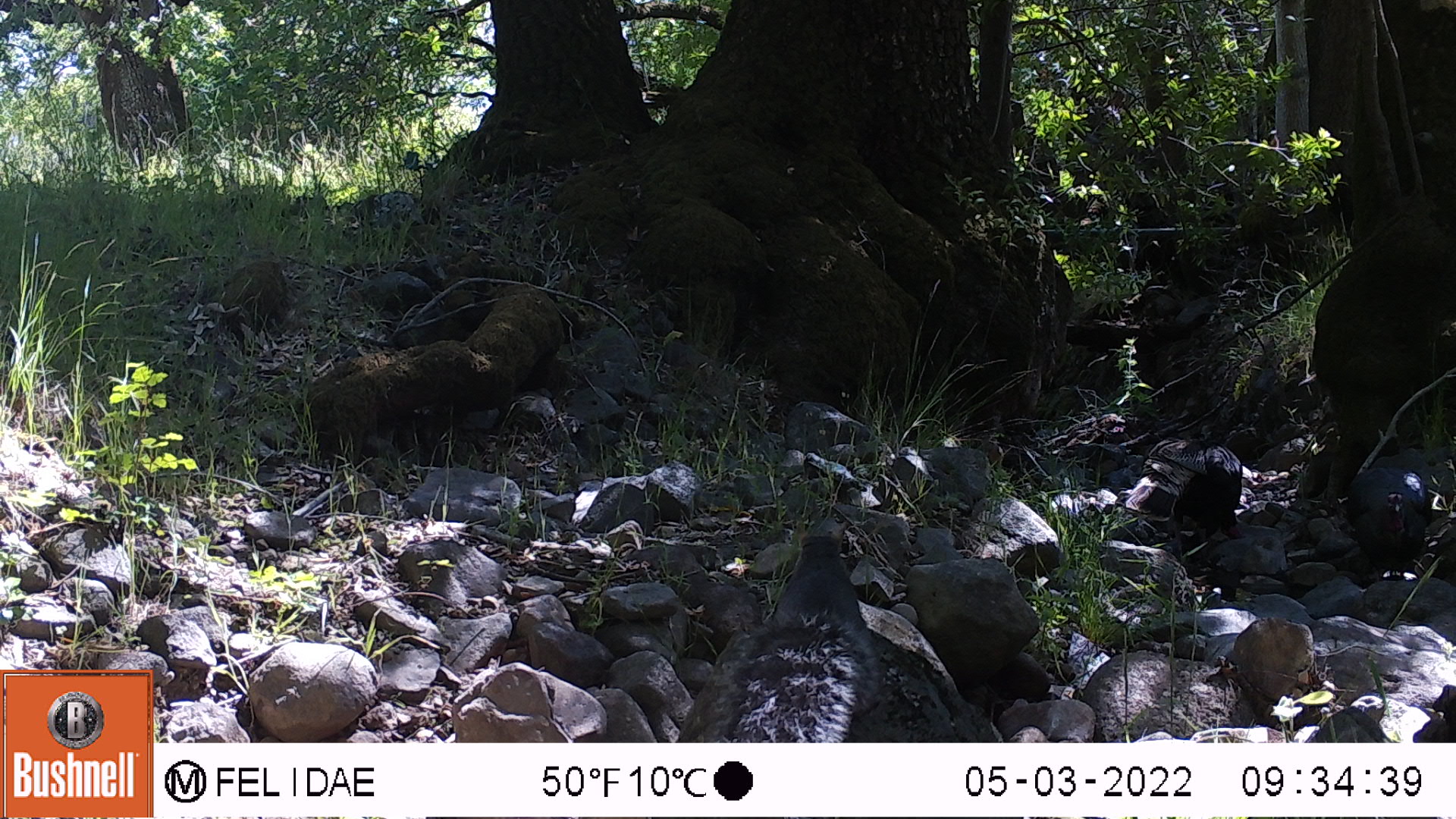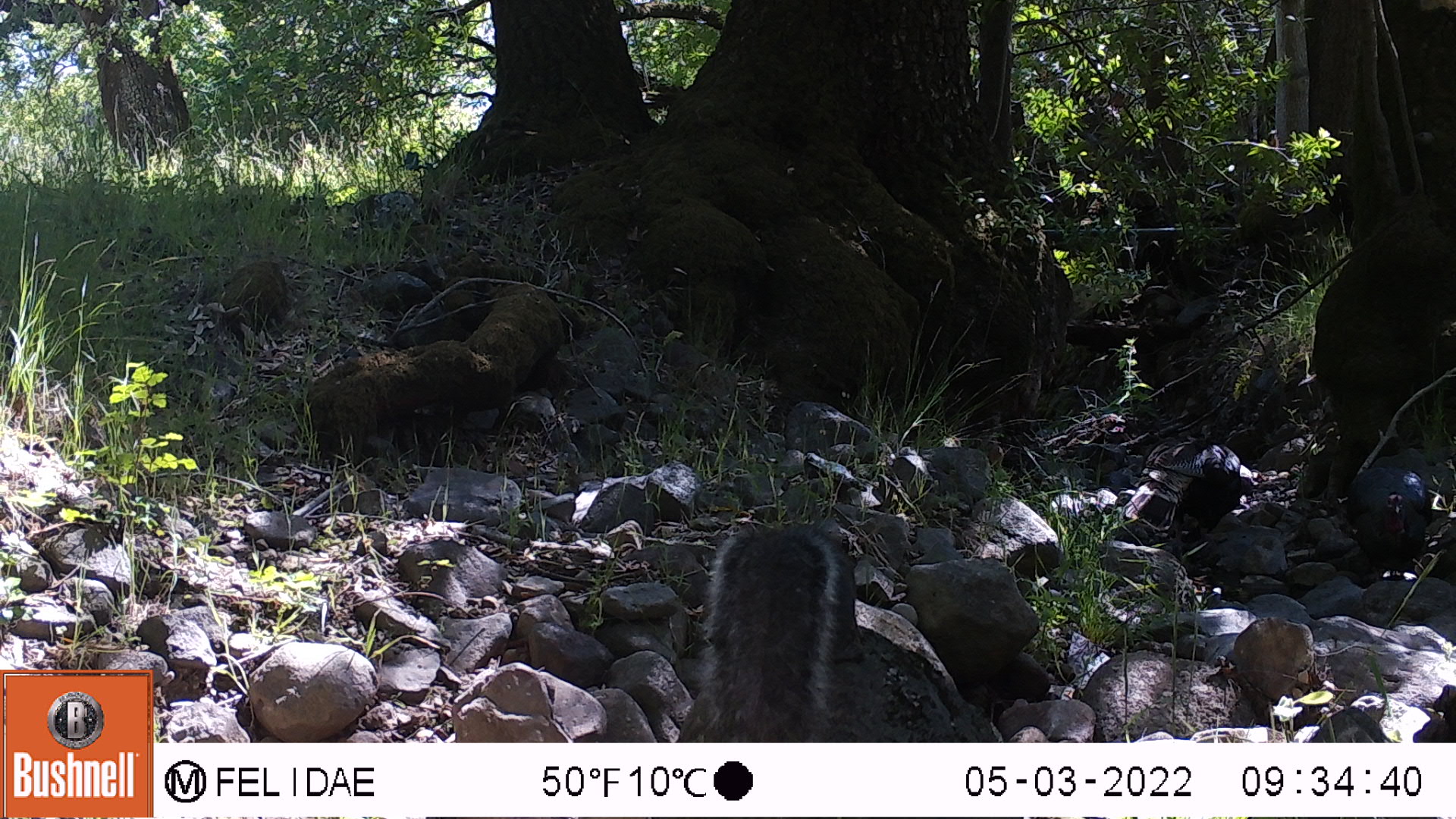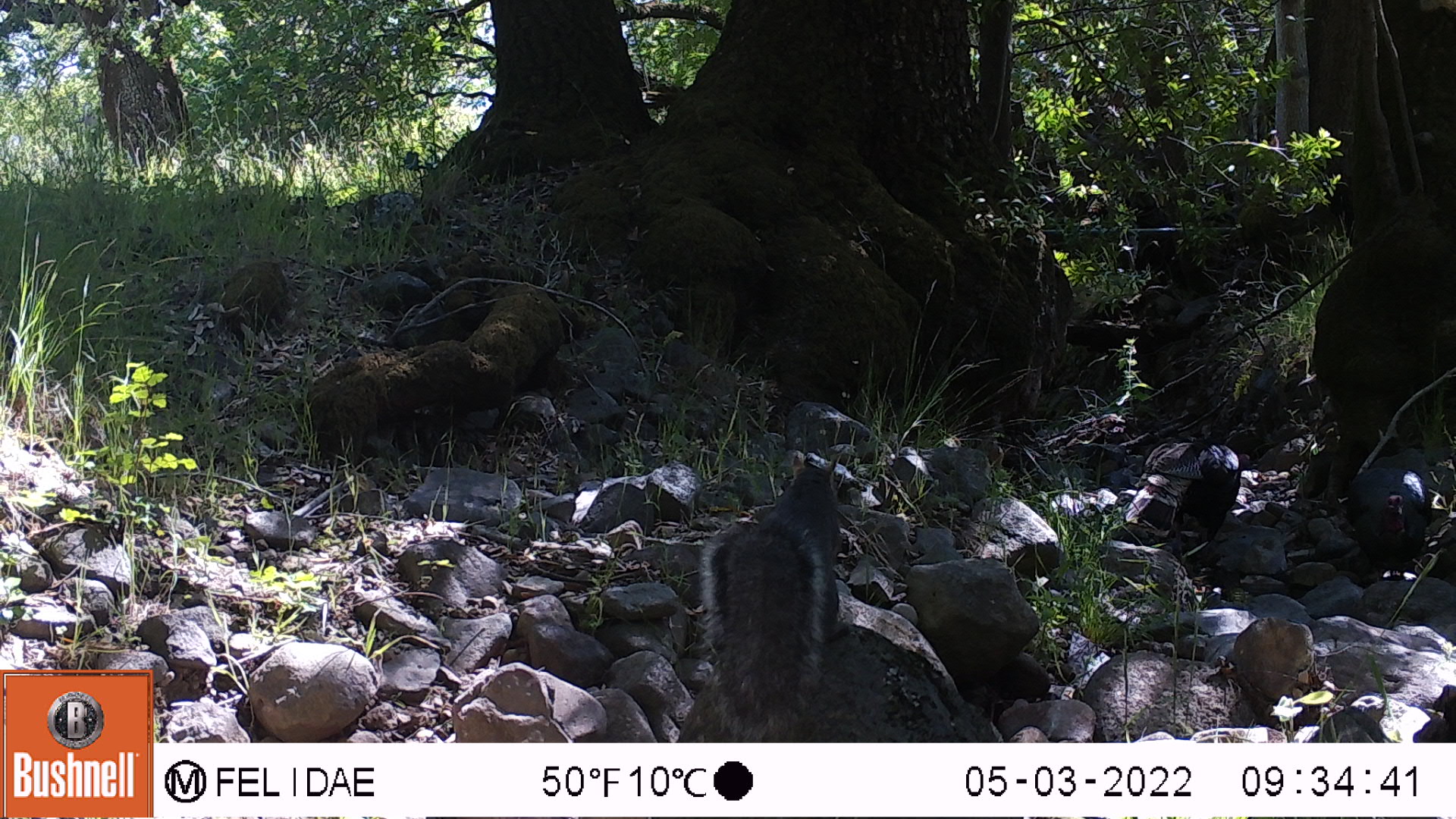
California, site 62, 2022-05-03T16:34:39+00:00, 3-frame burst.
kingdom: Animalia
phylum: Chordata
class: Aves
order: Galliformes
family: Phasianidae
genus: Meleagris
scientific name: Meleagris gallopavo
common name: turkey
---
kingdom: Animalia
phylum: Chordata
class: Mammalia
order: Rodentia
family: Sciuridae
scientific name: Sciuridae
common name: squirrel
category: unknown squirrel